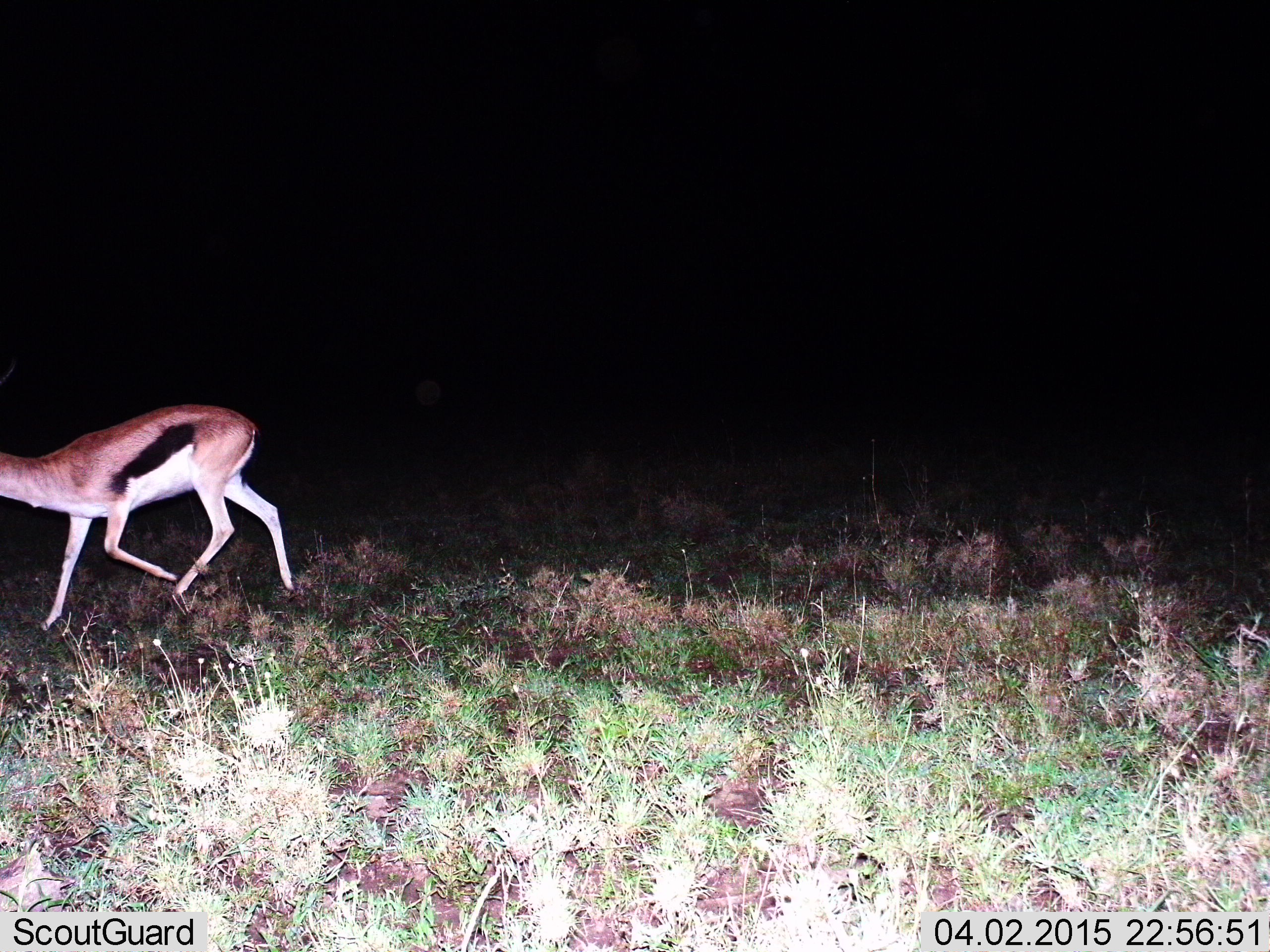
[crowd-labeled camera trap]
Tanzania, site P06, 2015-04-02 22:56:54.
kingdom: Animalia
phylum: Chordata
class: Mammalia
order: Artiodactyla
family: Bovidae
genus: Eudorcas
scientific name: Eudorcas thomsonii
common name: thomson's gazelle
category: gazellethomsons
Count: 1.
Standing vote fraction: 0%.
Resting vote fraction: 0%.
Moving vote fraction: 100%.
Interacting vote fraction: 0%.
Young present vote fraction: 0%.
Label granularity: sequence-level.